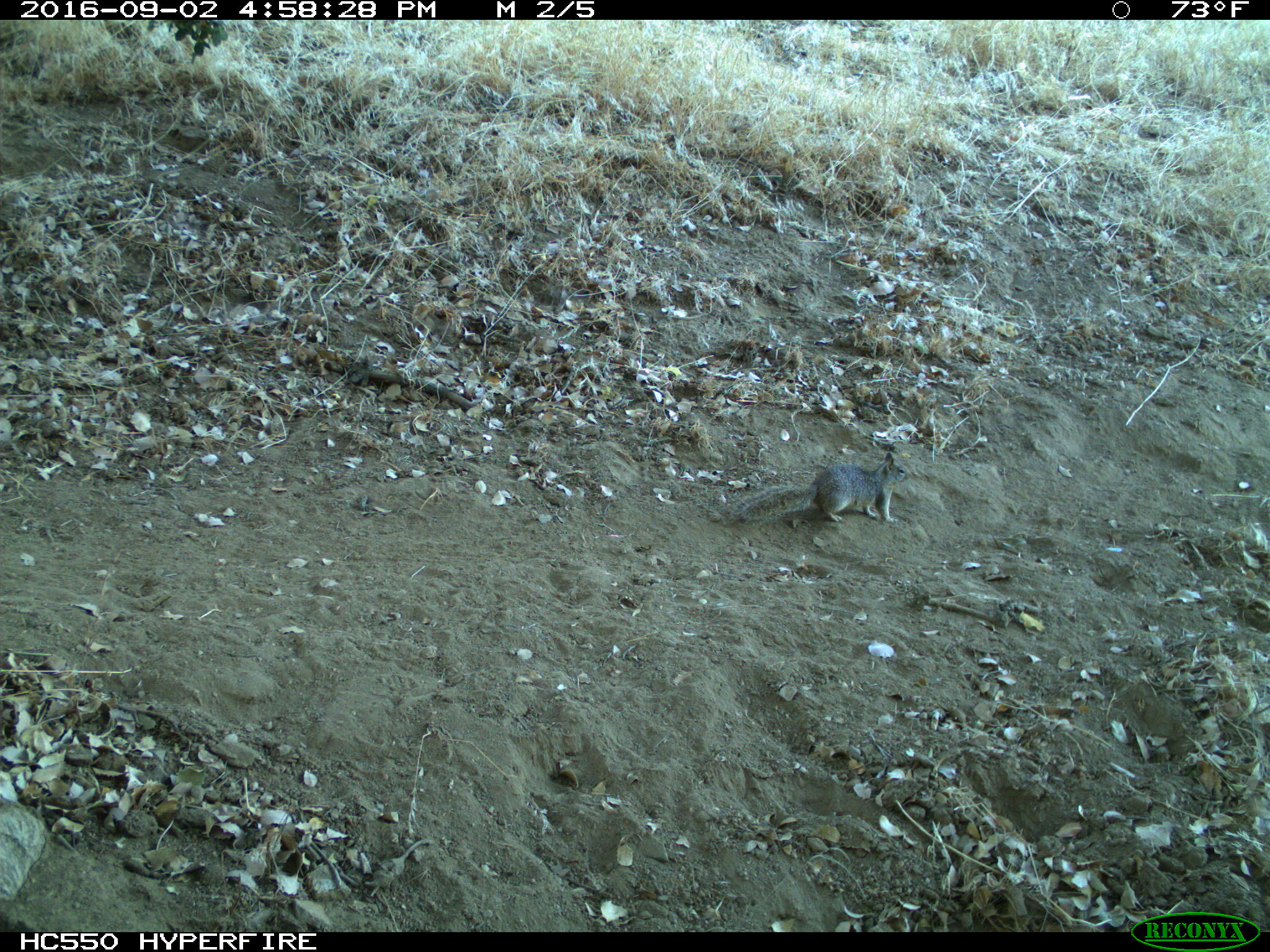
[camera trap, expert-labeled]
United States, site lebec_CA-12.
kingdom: Animalia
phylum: Chordata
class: Mammalia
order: Rodentia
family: Sciuridae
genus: Otospermophilus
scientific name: Otospermophilus beecheyi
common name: california ground squirrel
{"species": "Otospermophilus beecheyi (california ground squirrel)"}